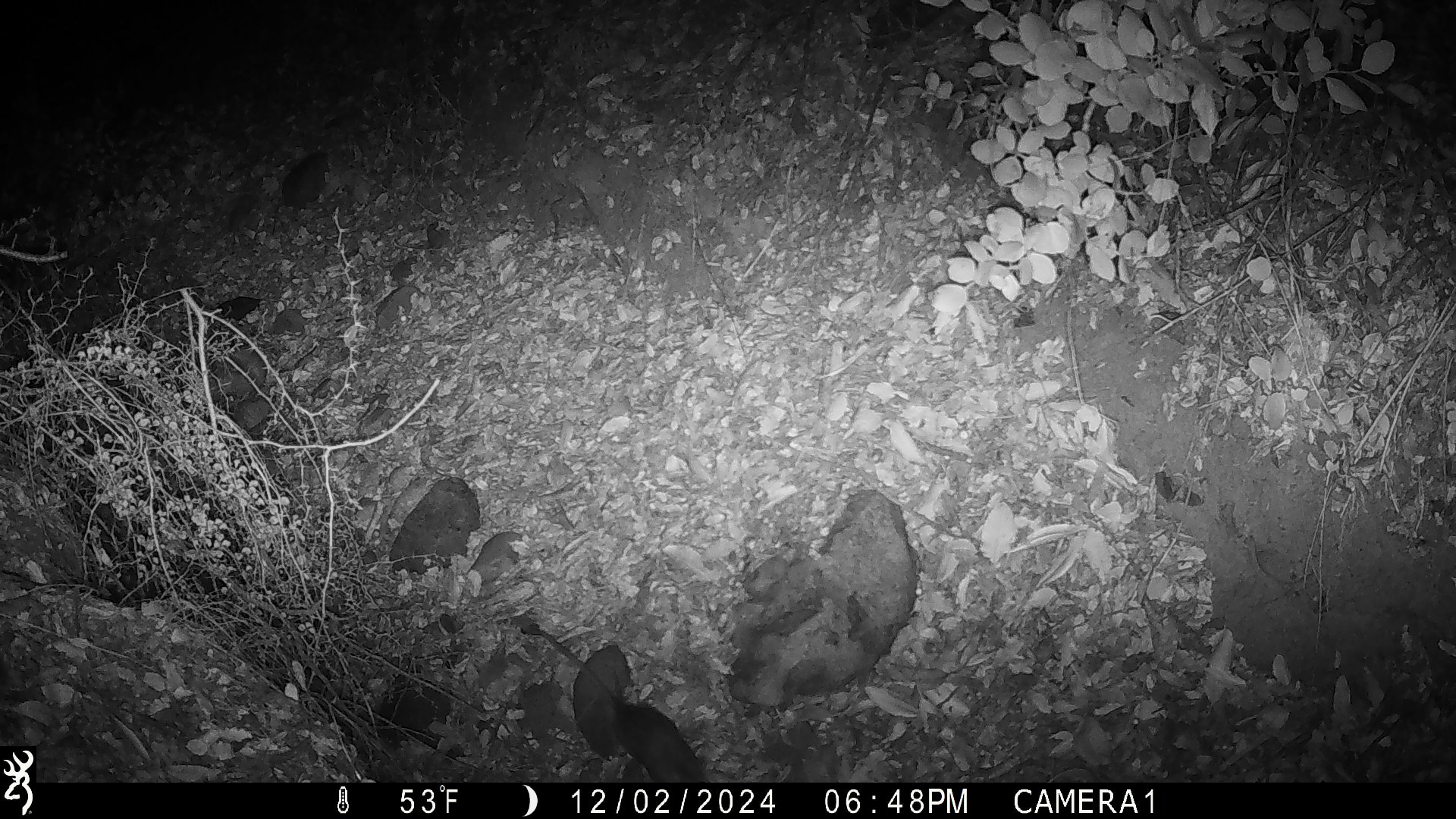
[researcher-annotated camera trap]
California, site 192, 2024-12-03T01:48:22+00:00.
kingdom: Animalia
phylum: Chordata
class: Mammalia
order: Rodentia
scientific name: Rodentia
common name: mouse or rat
Mouse or rat (Rodentia).